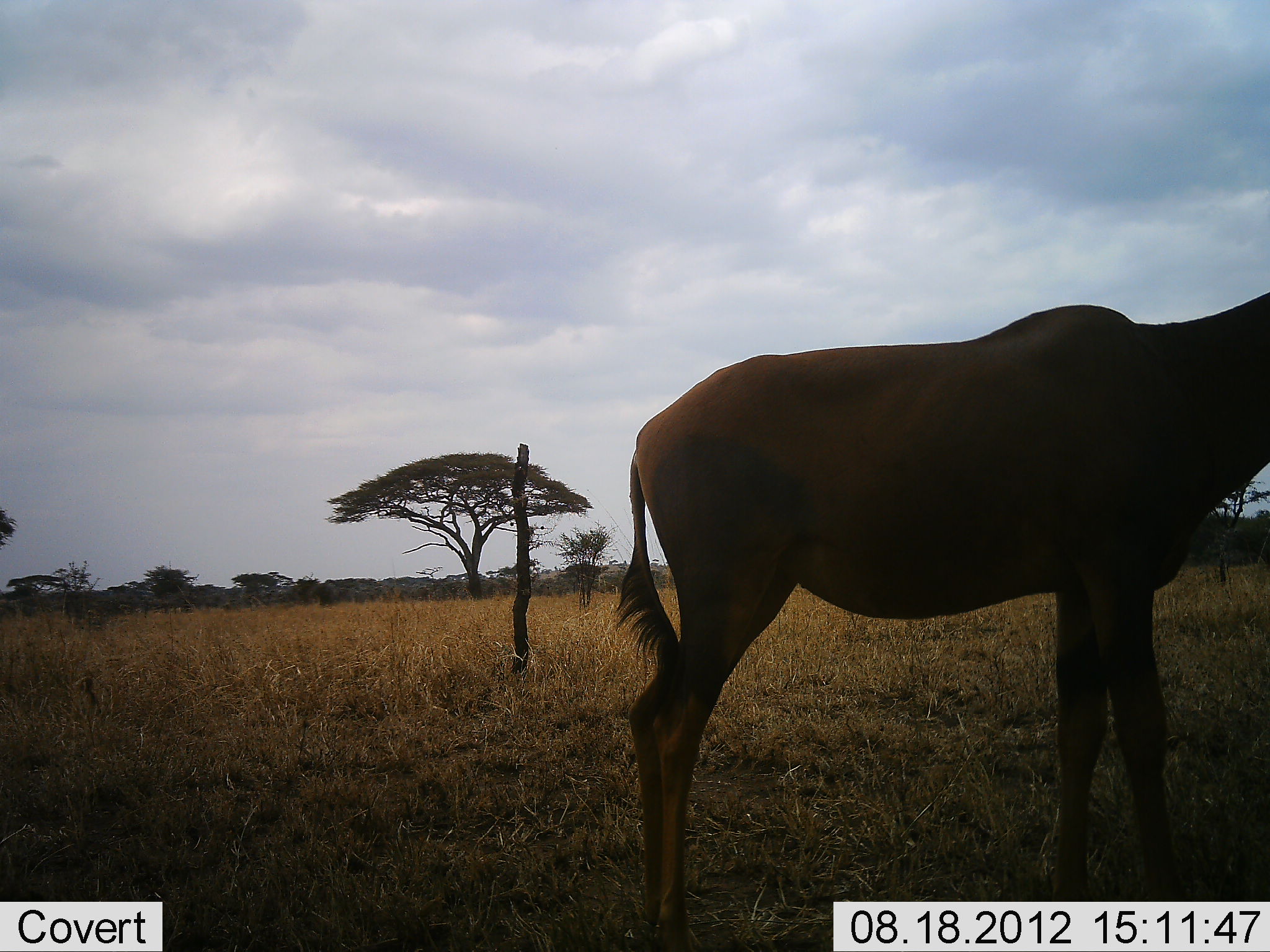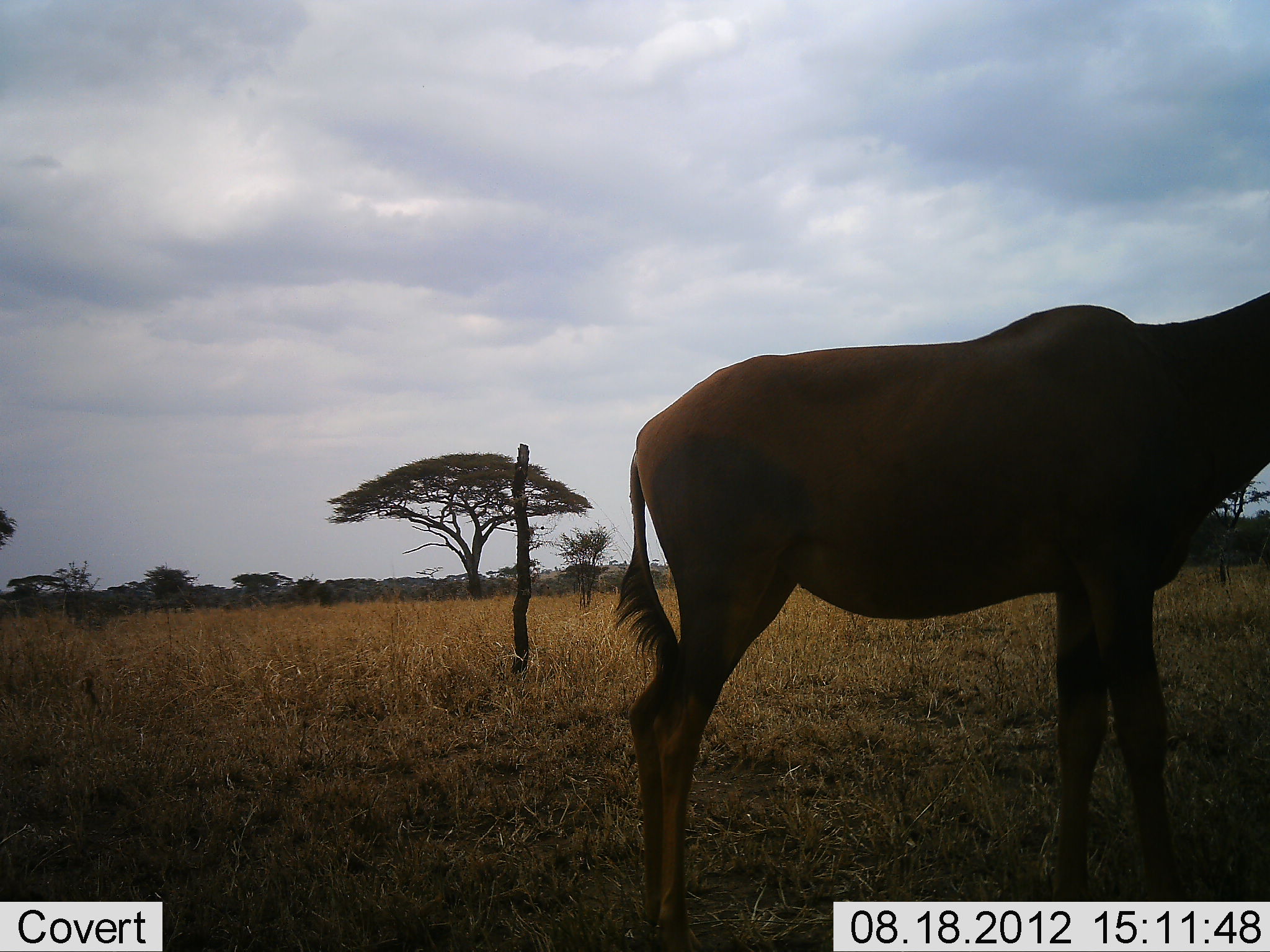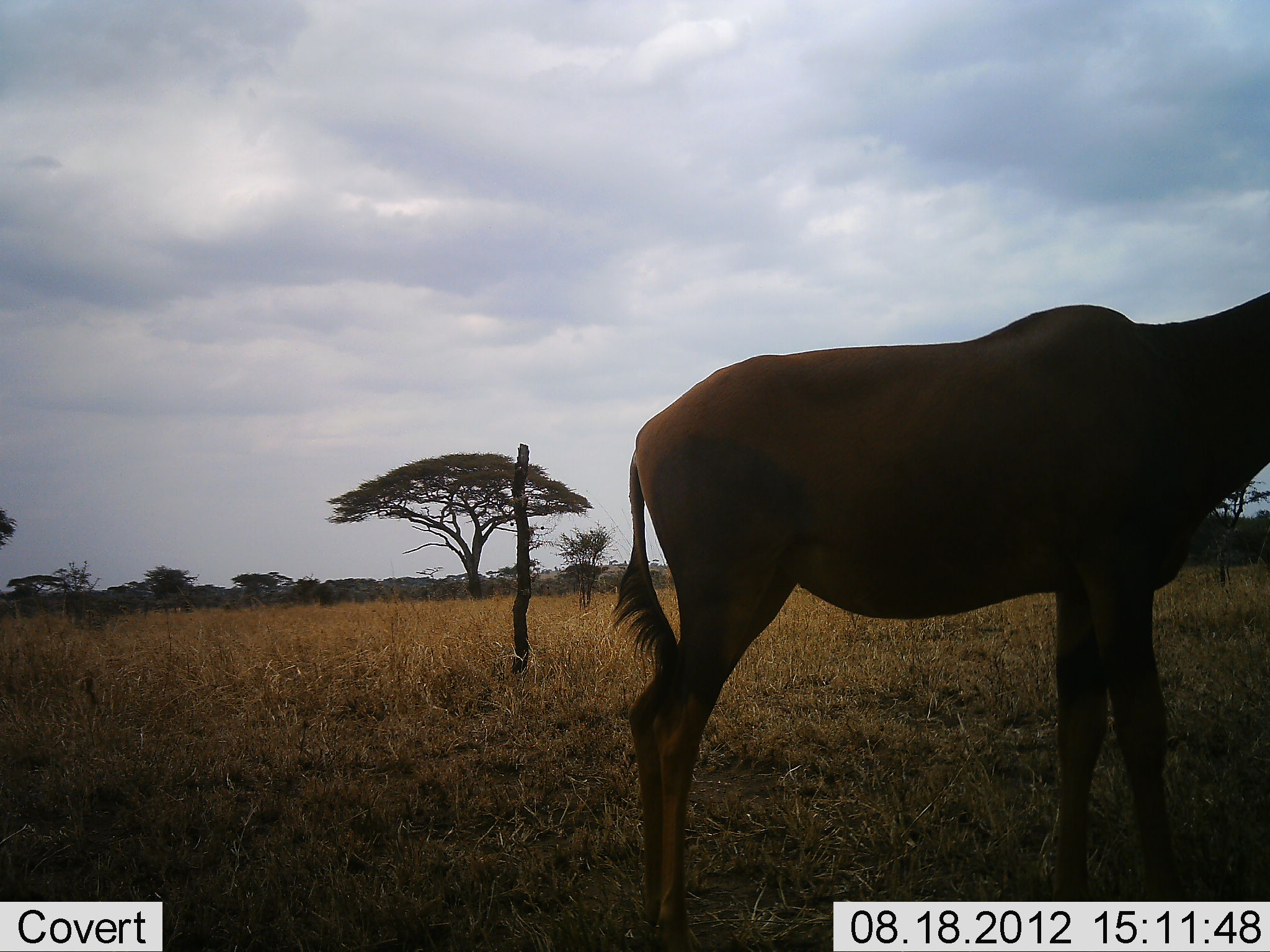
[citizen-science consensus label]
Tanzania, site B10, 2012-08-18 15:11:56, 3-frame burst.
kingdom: Animalia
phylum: Chordata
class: Mammalia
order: Artiodactyla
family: Bovidae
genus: Damaliscus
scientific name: Damaliscus lunatus jimela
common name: topi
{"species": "topi (Damaliscus lunatus jimela)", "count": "1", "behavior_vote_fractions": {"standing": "100%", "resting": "0%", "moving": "0%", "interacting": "0%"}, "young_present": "0%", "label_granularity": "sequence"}